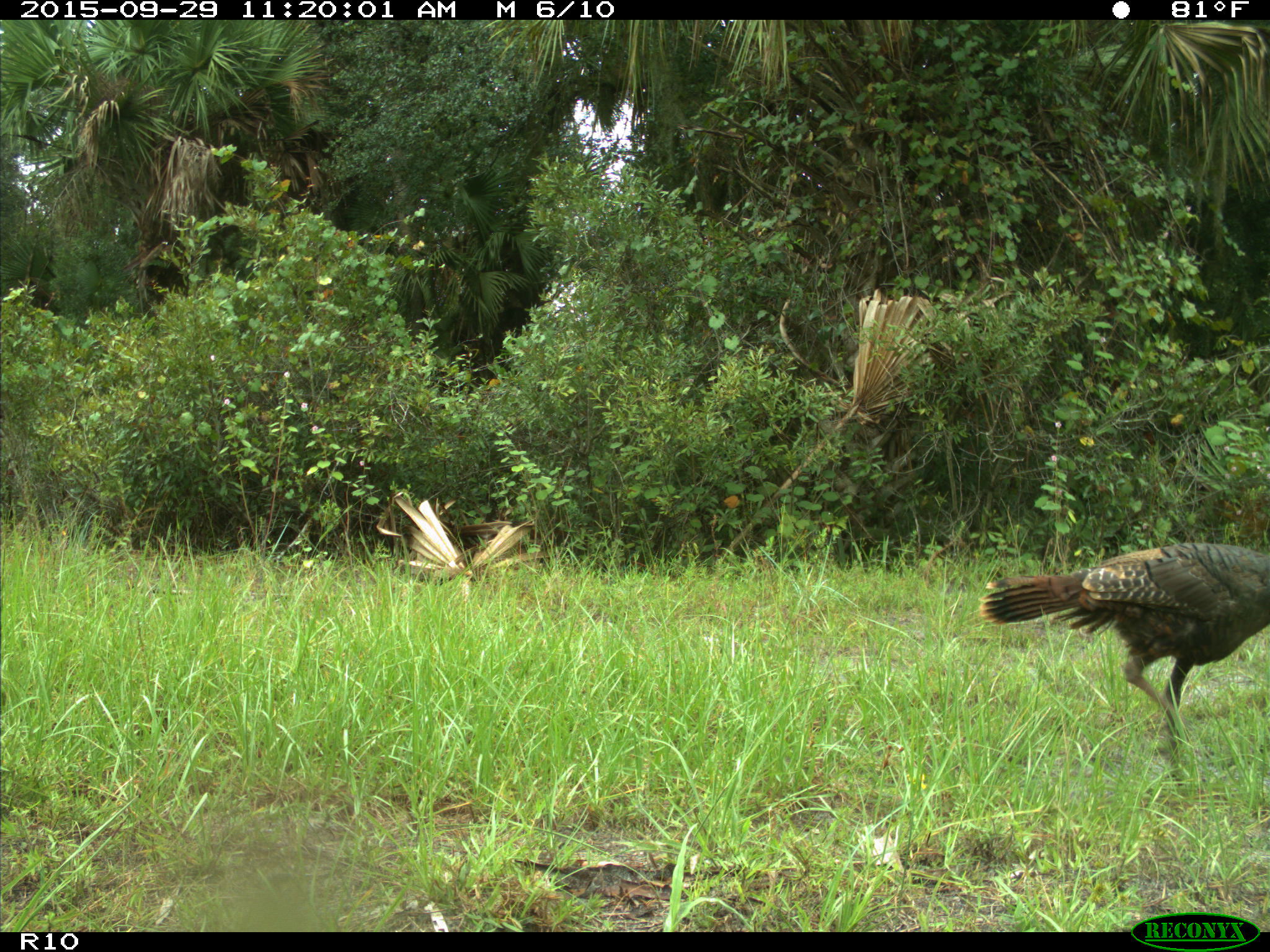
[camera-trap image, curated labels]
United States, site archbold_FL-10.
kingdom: Animalia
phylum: Chordata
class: Aves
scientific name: Aves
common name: birds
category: unidentified bird